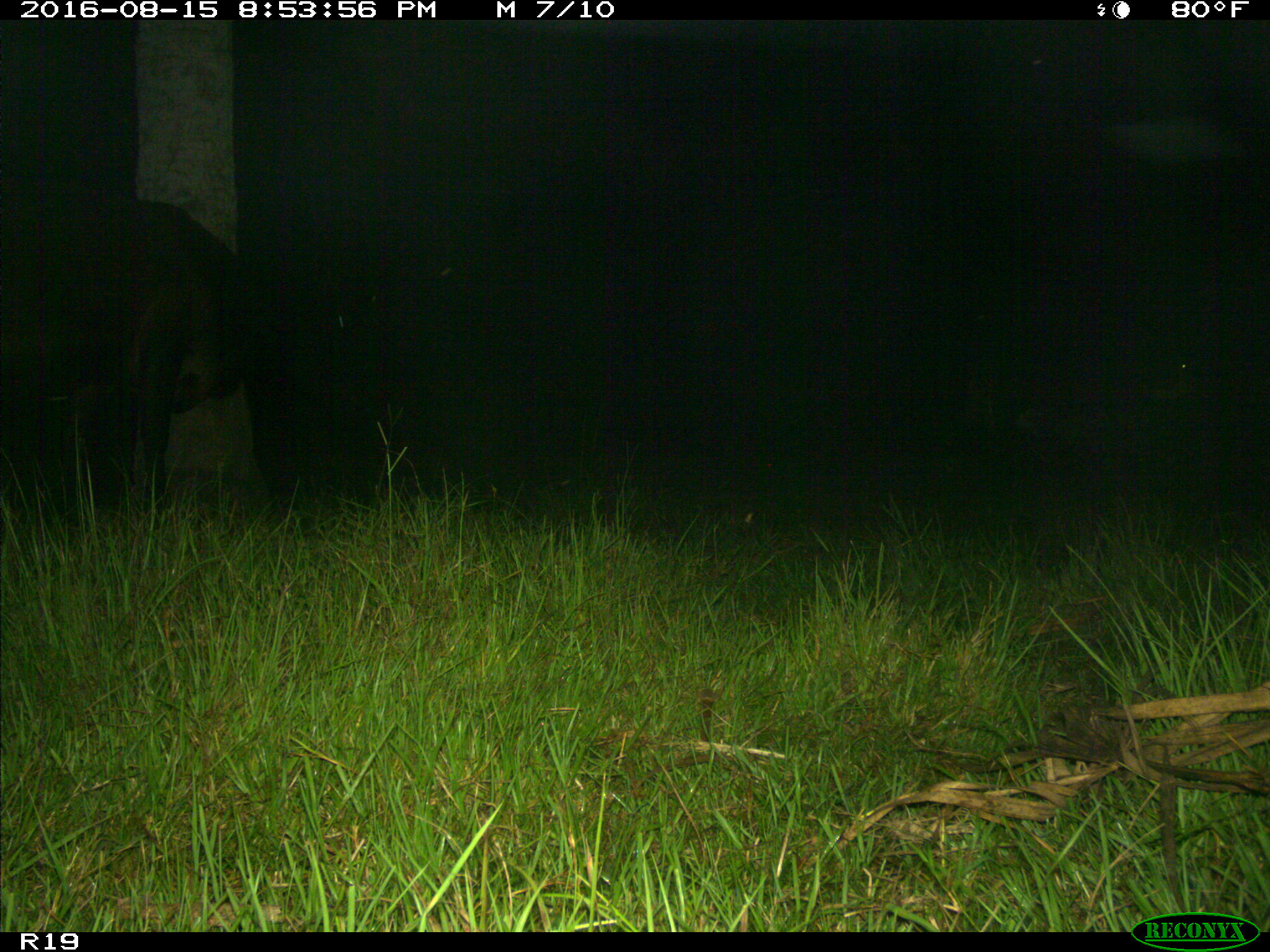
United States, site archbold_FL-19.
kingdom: Animalia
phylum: Chordata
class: Mammalia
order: Artiodactyla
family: Bovidae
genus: Bos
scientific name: Bos taurus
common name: domestic cow